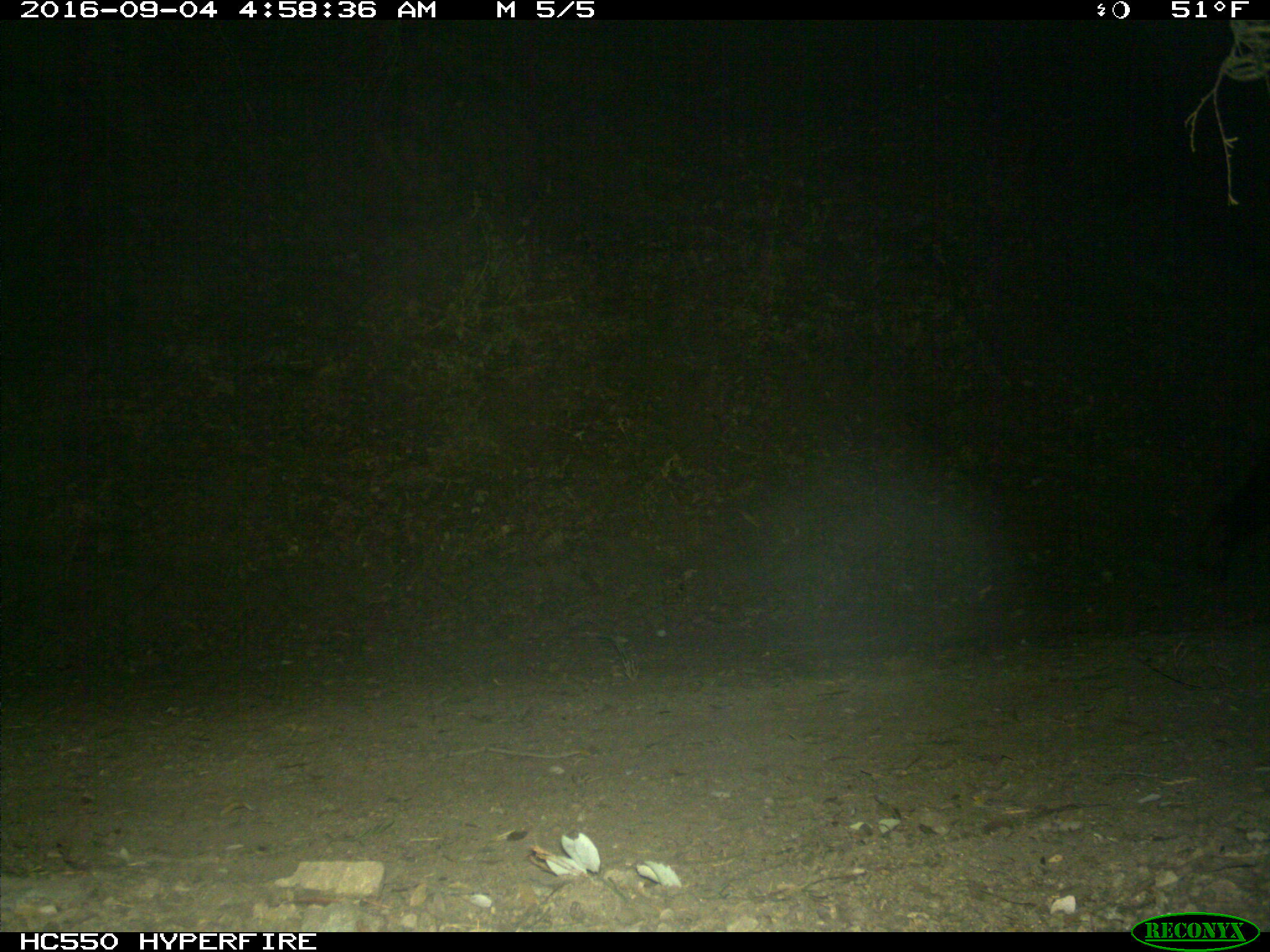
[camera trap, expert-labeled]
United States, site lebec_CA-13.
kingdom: Animalia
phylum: Chordata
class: Mammalia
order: Carnivora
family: Ursidae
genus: Ursus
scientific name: Ursus americanus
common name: american black bear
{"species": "Ursus americanus (american black bear)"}